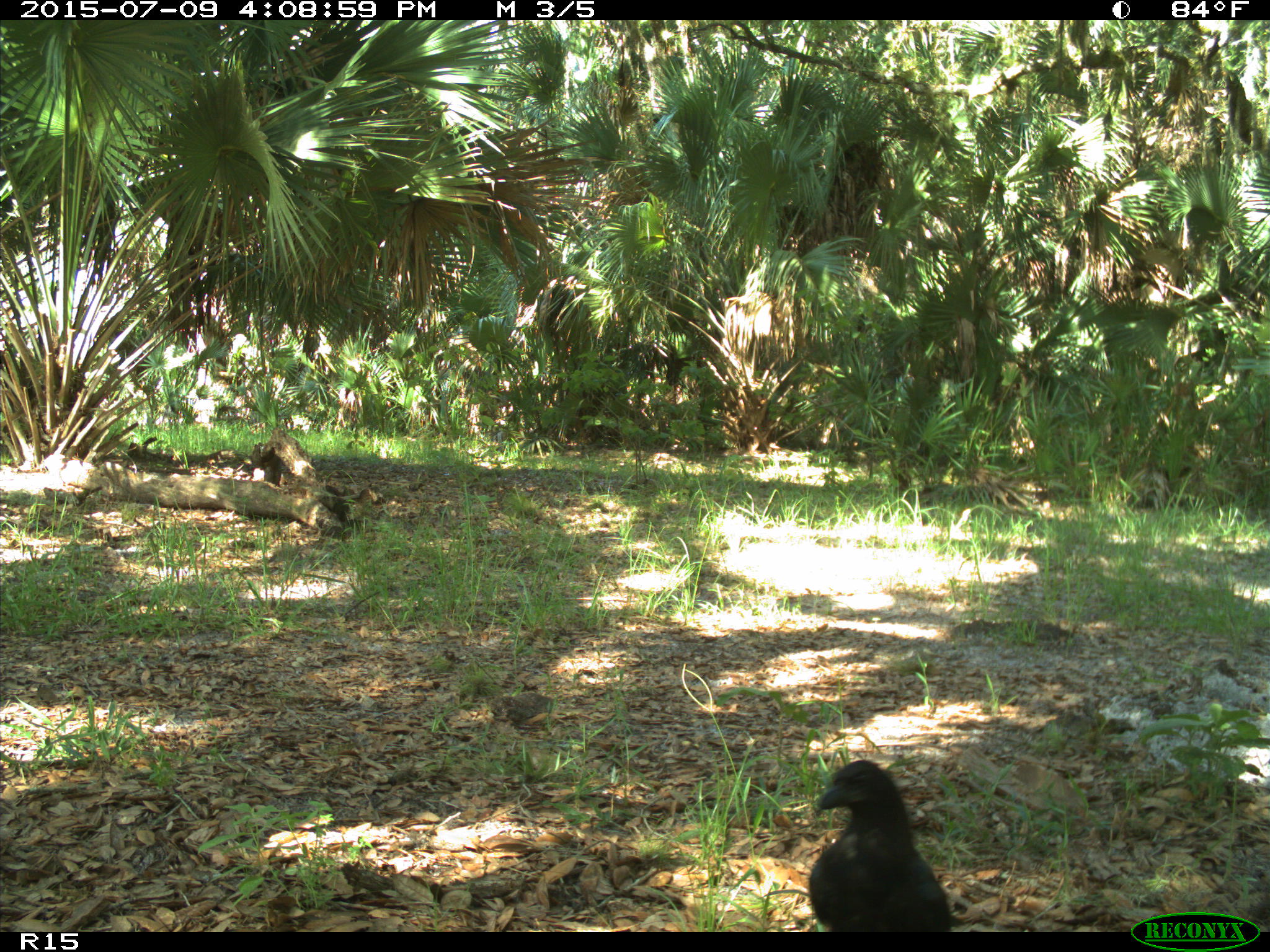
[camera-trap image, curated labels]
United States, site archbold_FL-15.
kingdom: Animalia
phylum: Chordata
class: Aves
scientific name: Aves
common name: birds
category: unidentified bird